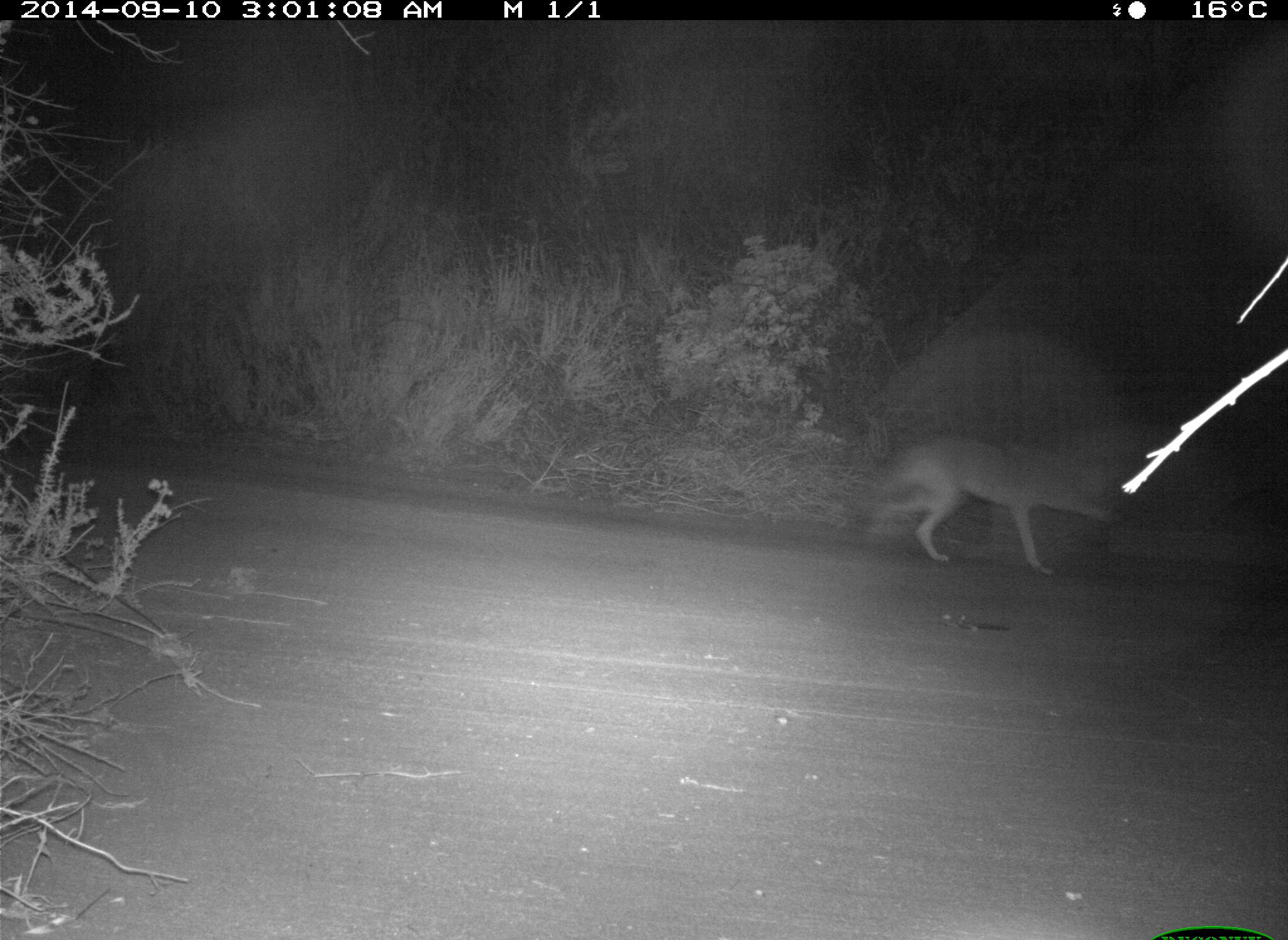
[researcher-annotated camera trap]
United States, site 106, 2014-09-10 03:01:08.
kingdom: Animalia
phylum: Chordata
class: Mammalia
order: Carnivora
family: Canidae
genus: Canis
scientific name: Canis latrans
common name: coyote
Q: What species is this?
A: Coyote (Canis latrans).